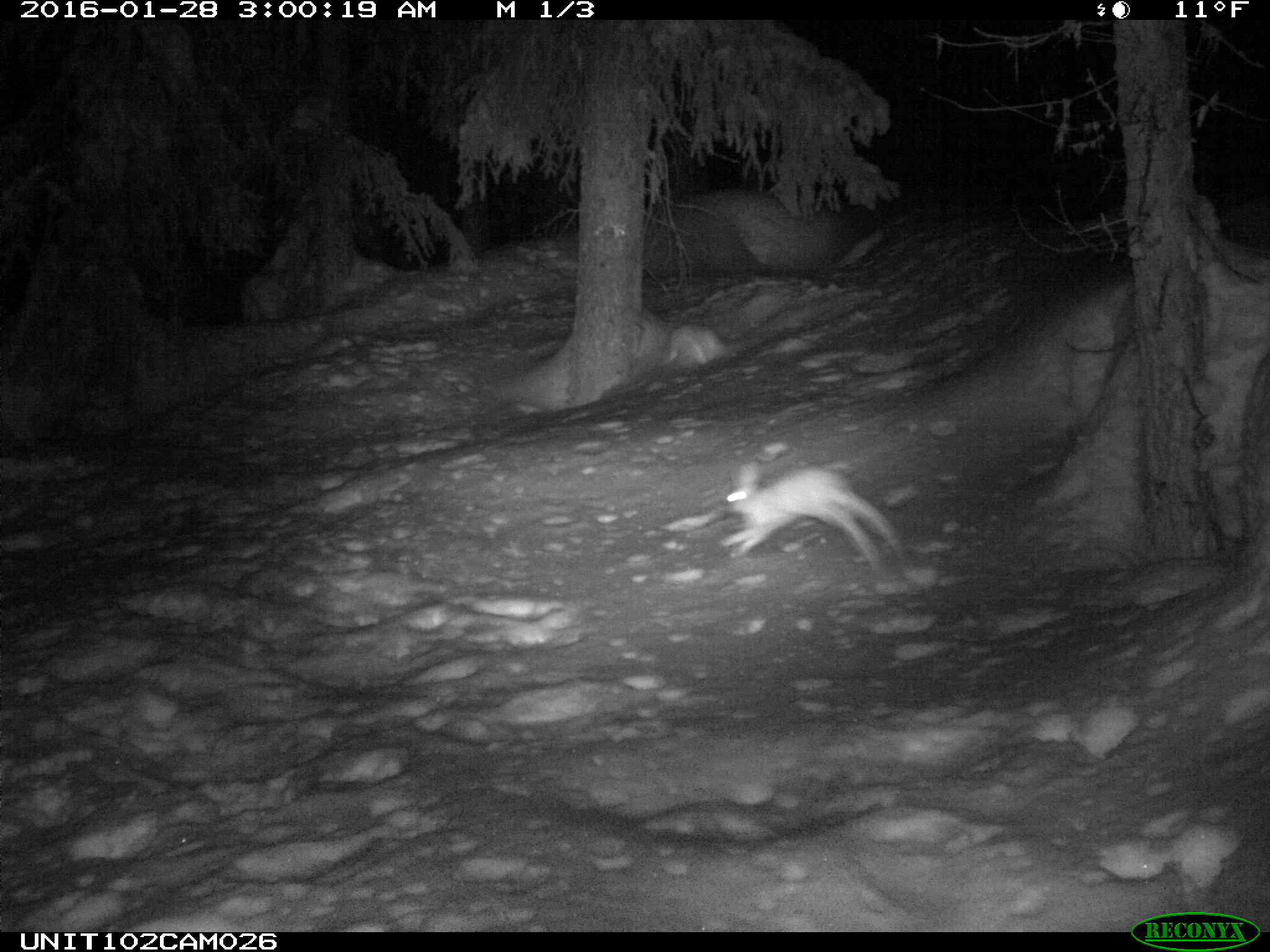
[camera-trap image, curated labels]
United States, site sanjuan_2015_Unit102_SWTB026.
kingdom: Animalia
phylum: Chordata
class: Mammalia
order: Lagomorpha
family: Leporidae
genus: Lepus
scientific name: Lepus americanus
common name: snowshoe hare